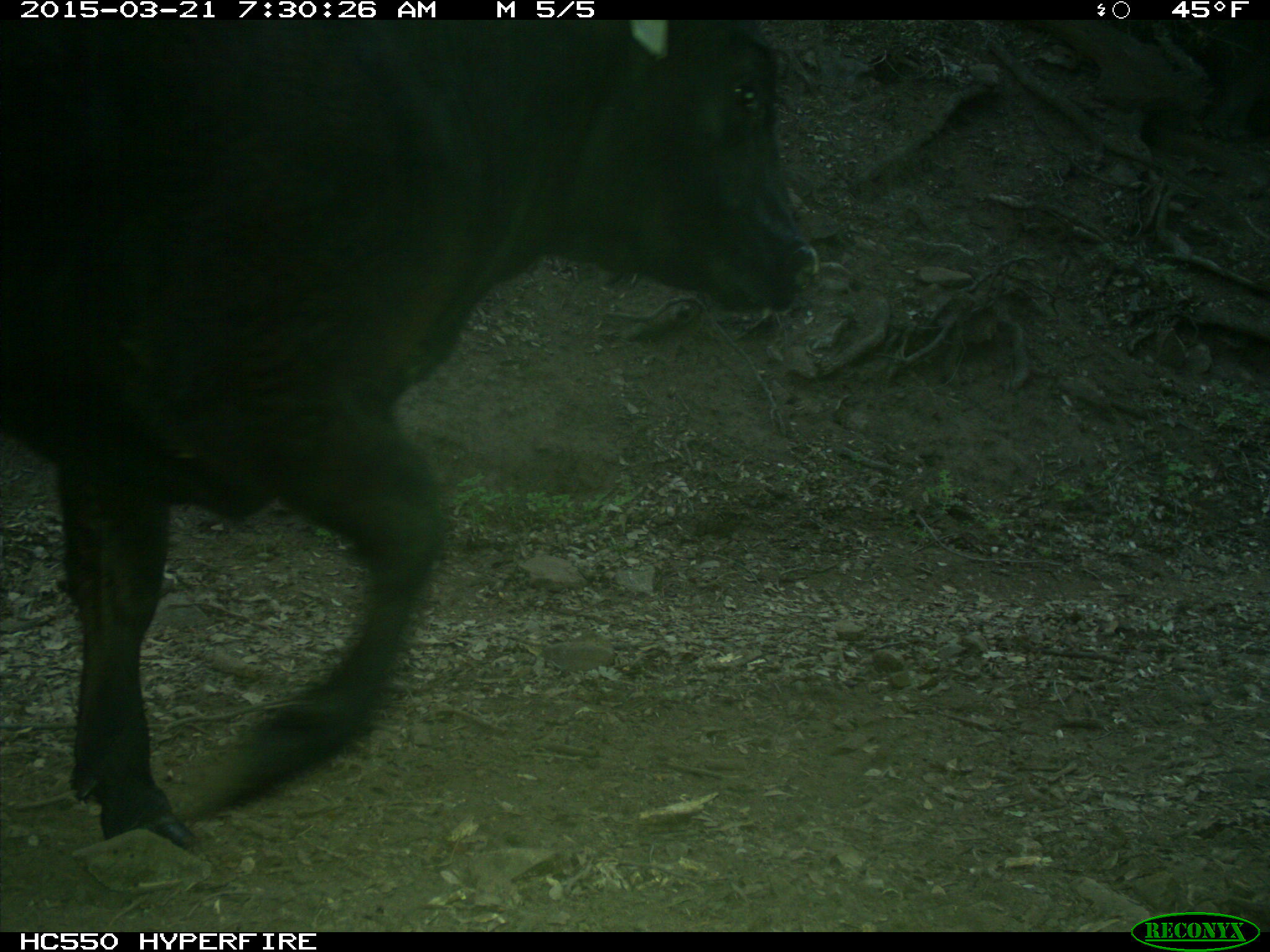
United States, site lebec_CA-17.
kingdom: Animalia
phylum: Chordata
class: Mammalia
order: Artiodactyla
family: Bovidae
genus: Bos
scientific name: Bos taurus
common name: domestic cow